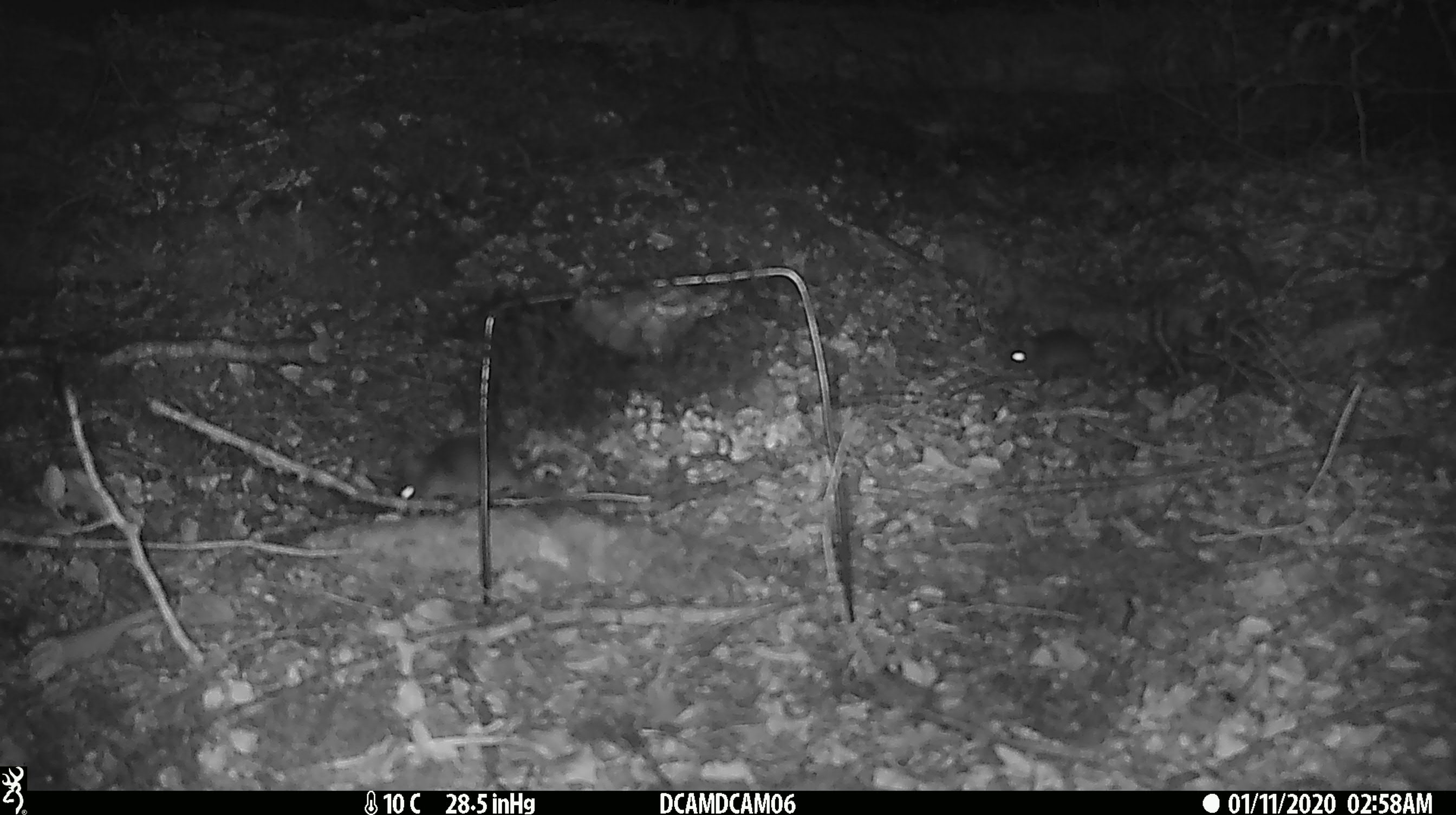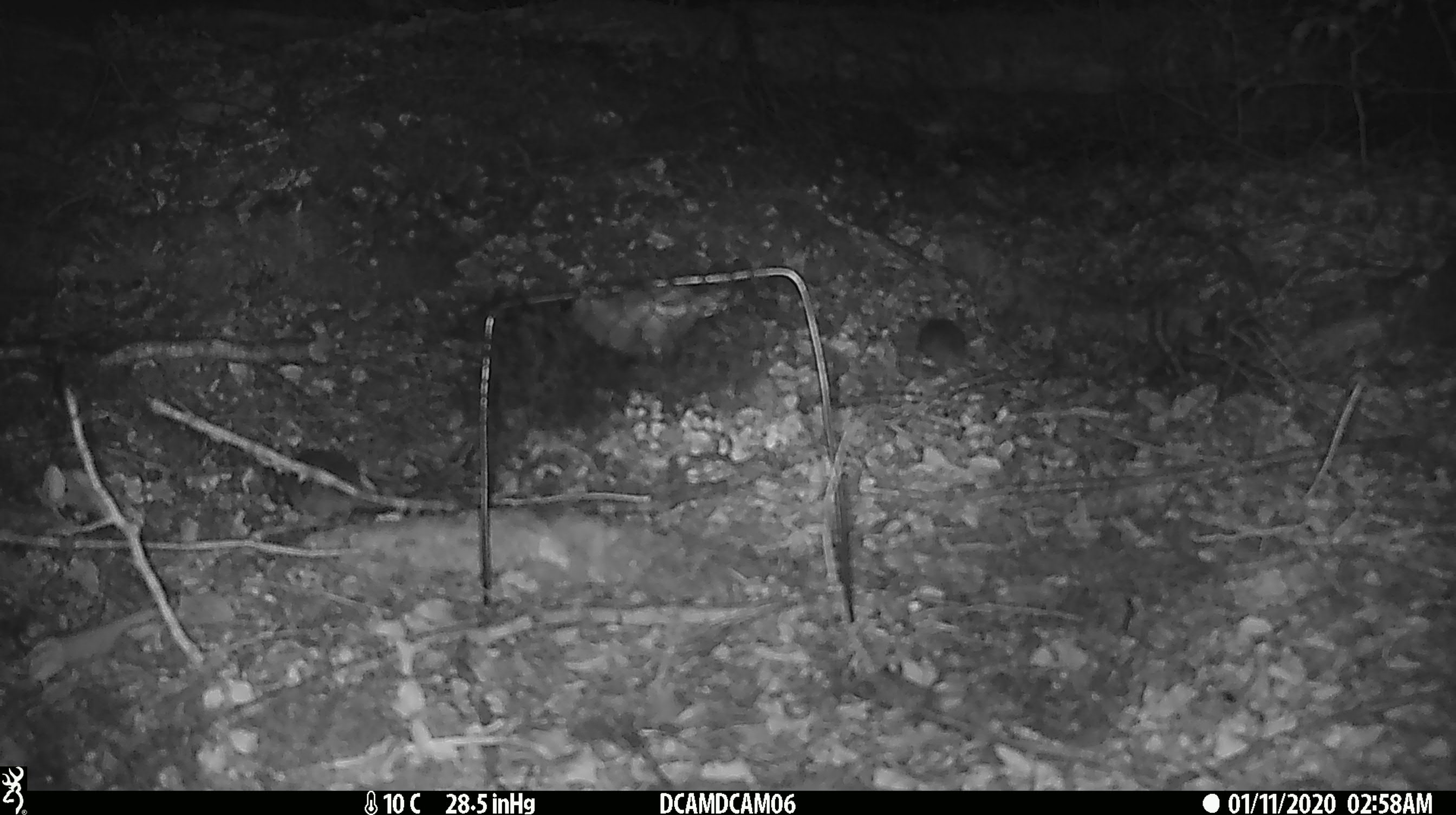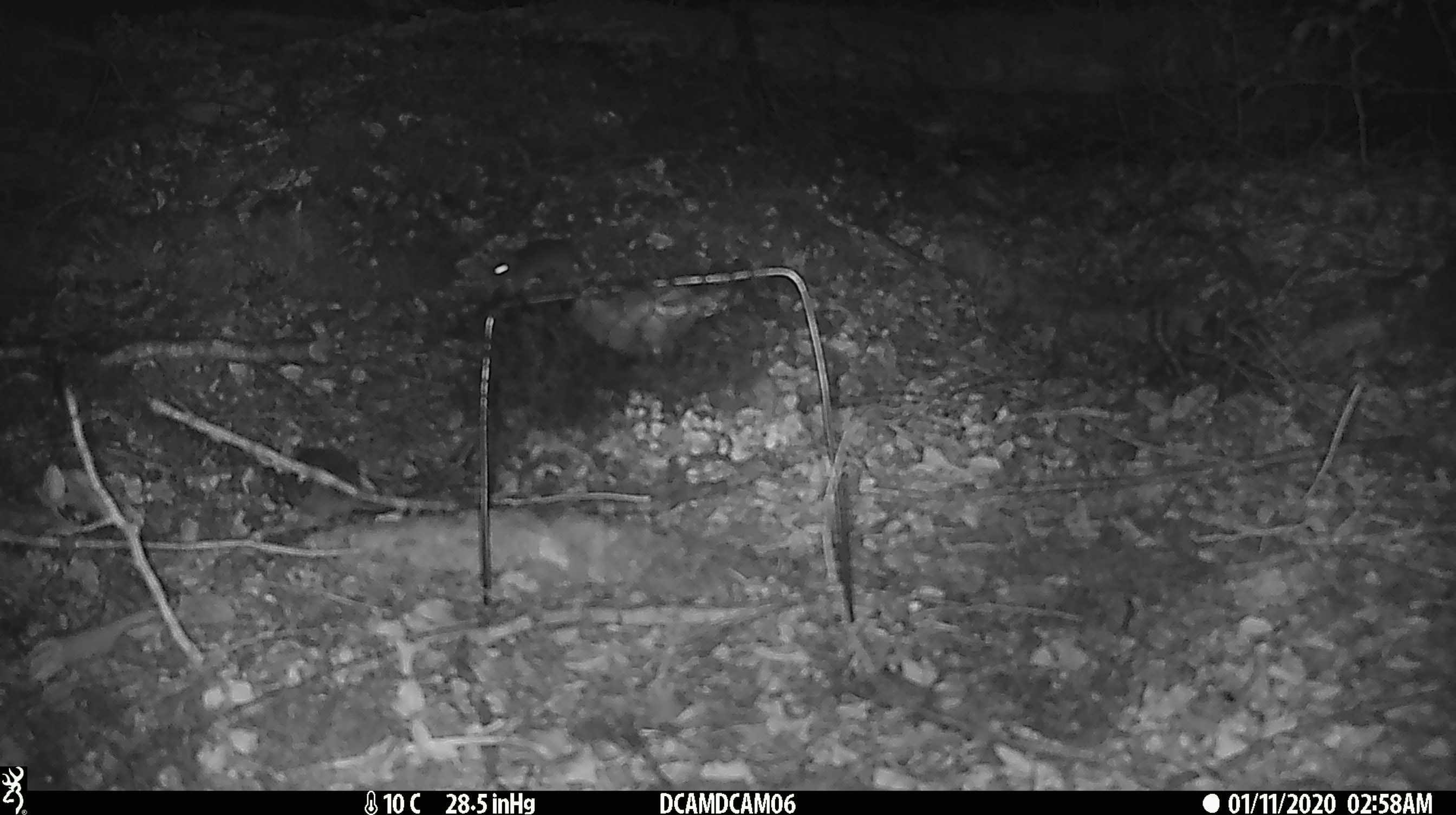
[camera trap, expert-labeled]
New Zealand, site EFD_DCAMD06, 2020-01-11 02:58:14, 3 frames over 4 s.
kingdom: Animalia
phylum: Chordata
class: Mammalia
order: Rodentia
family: Muridae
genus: Mus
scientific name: Mus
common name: mouse